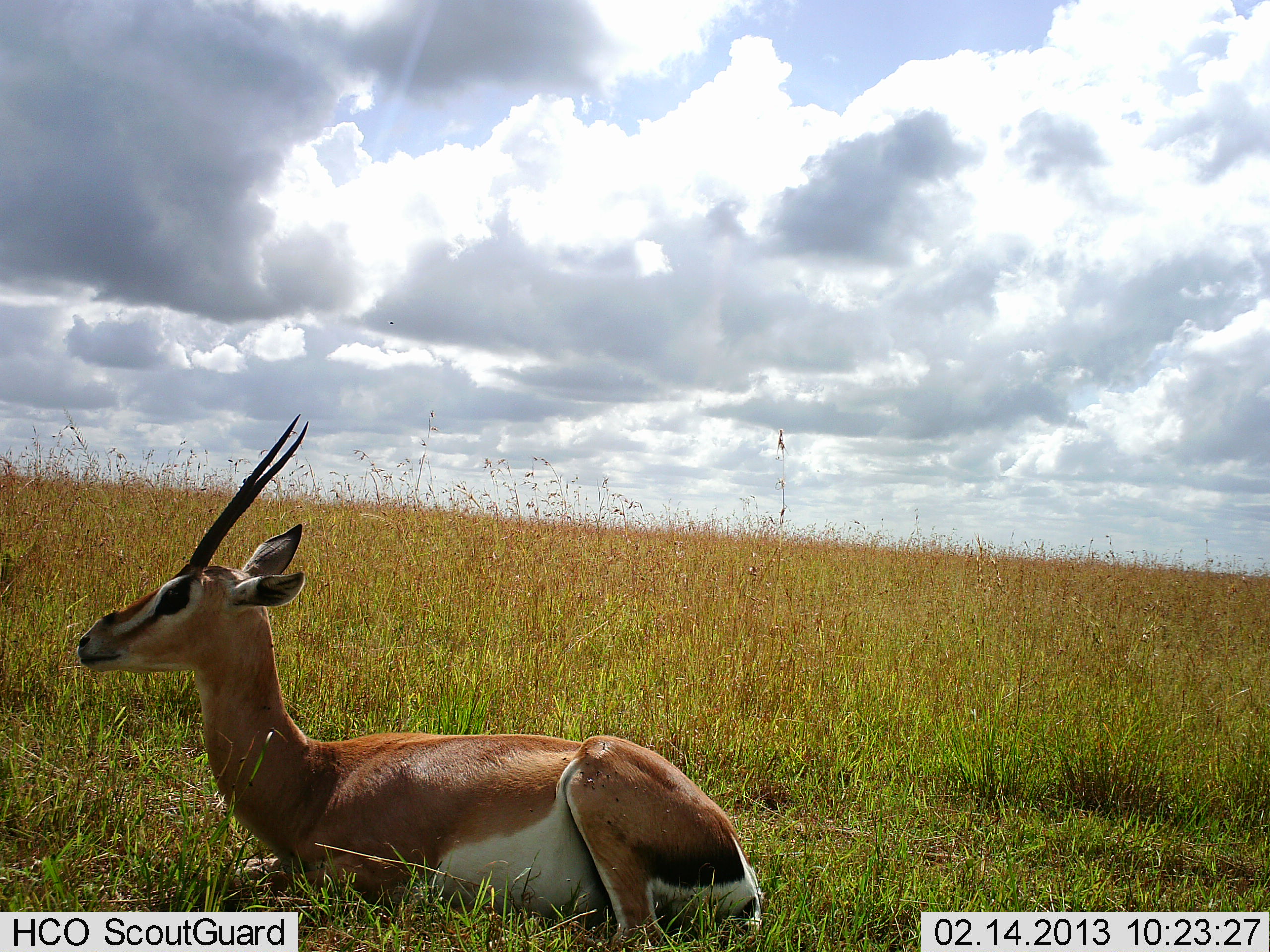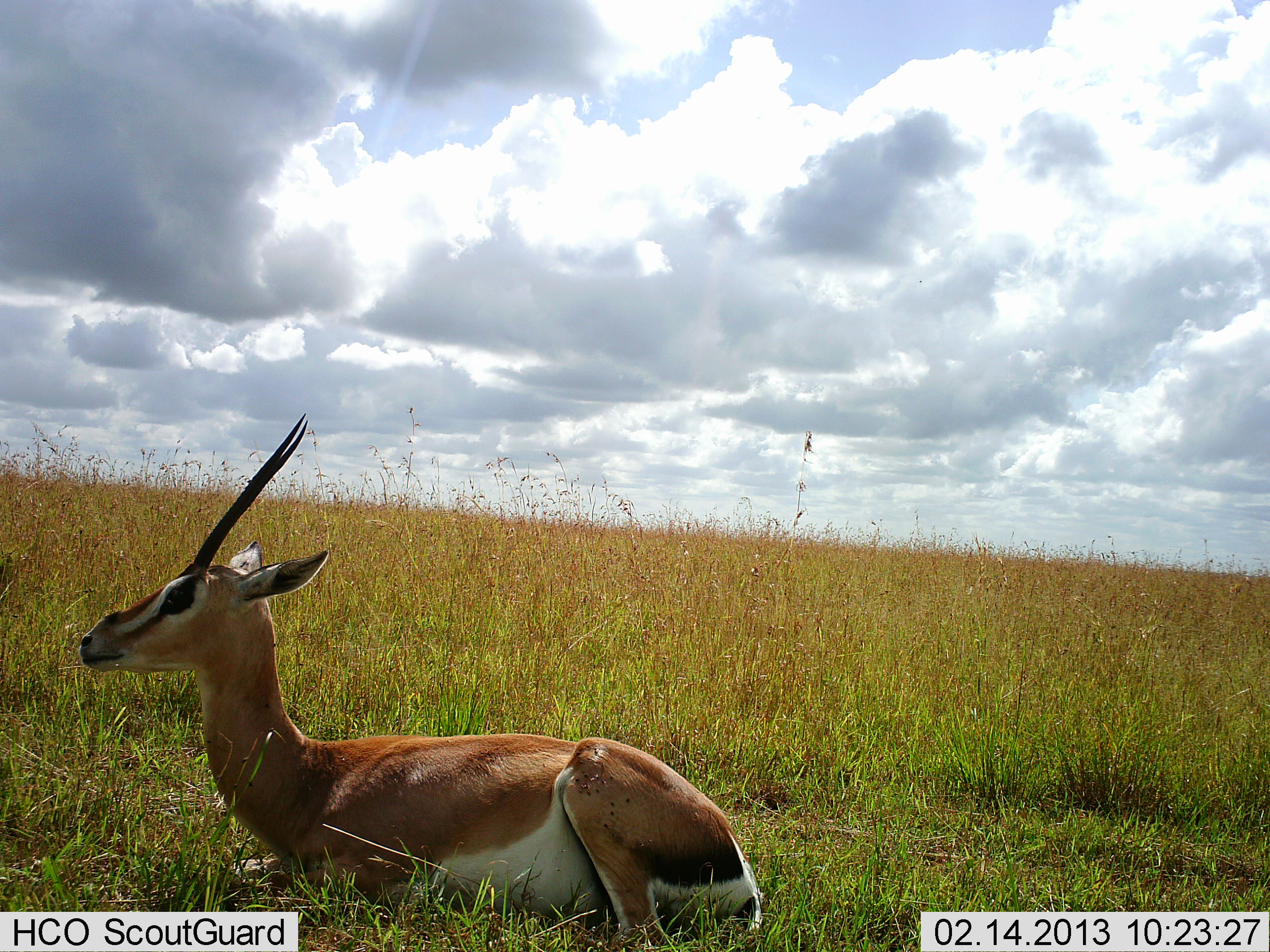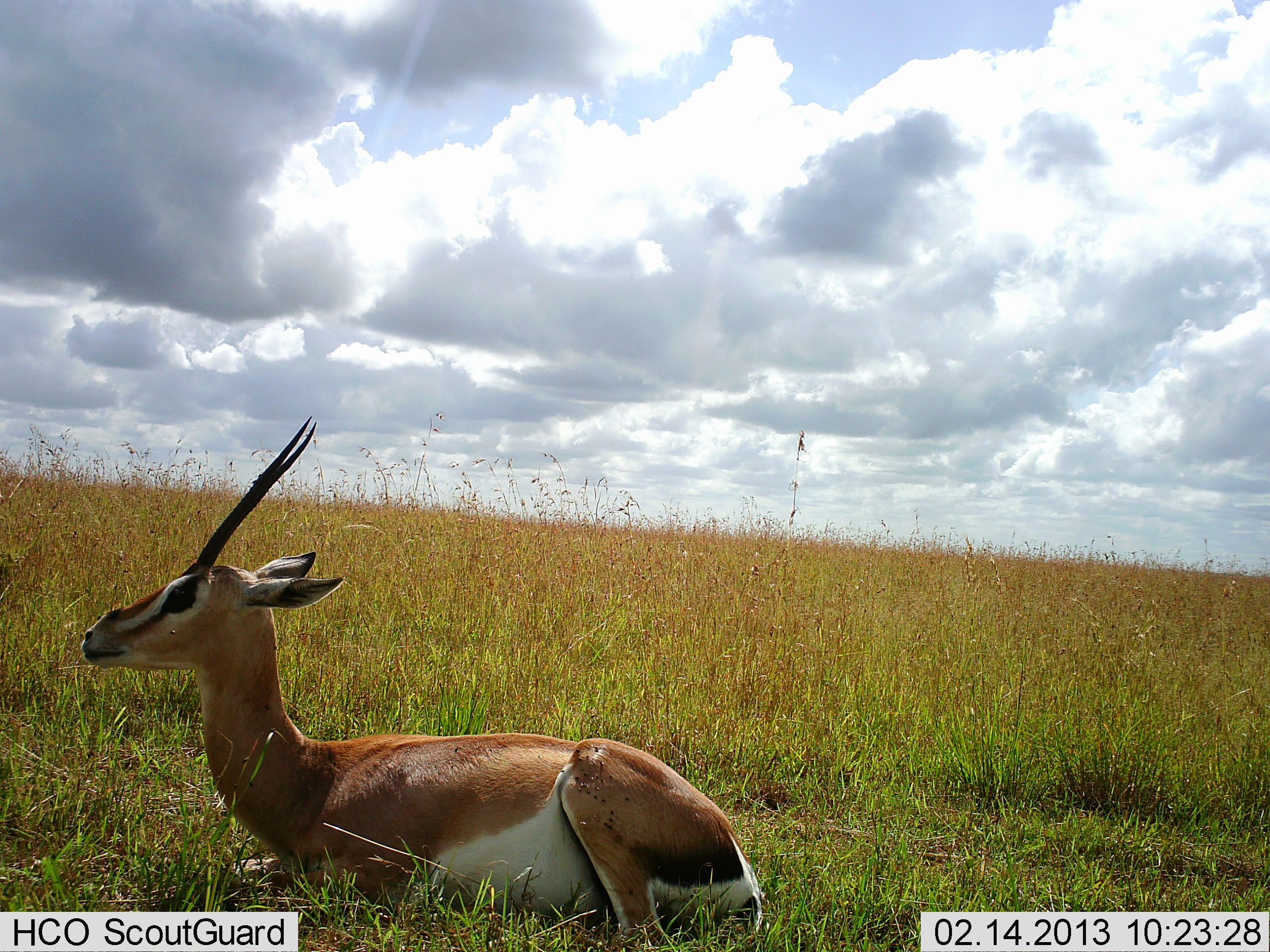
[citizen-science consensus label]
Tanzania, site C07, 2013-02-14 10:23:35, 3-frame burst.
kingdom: Animalia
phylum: Chordata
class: Mammalia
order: Artiodactyla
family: Bovidae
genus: Nanger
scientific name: Nanger granti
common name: grant's gazelle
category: gazellegrants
Gazellegrants (grant's gazelle) (Nanger granti), count 1. Behavior (volunteer vote fractions): standing 0%, resting 100%, moving 0%, interacting 0%. Young present (vote fraction): 0%. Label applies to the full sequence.